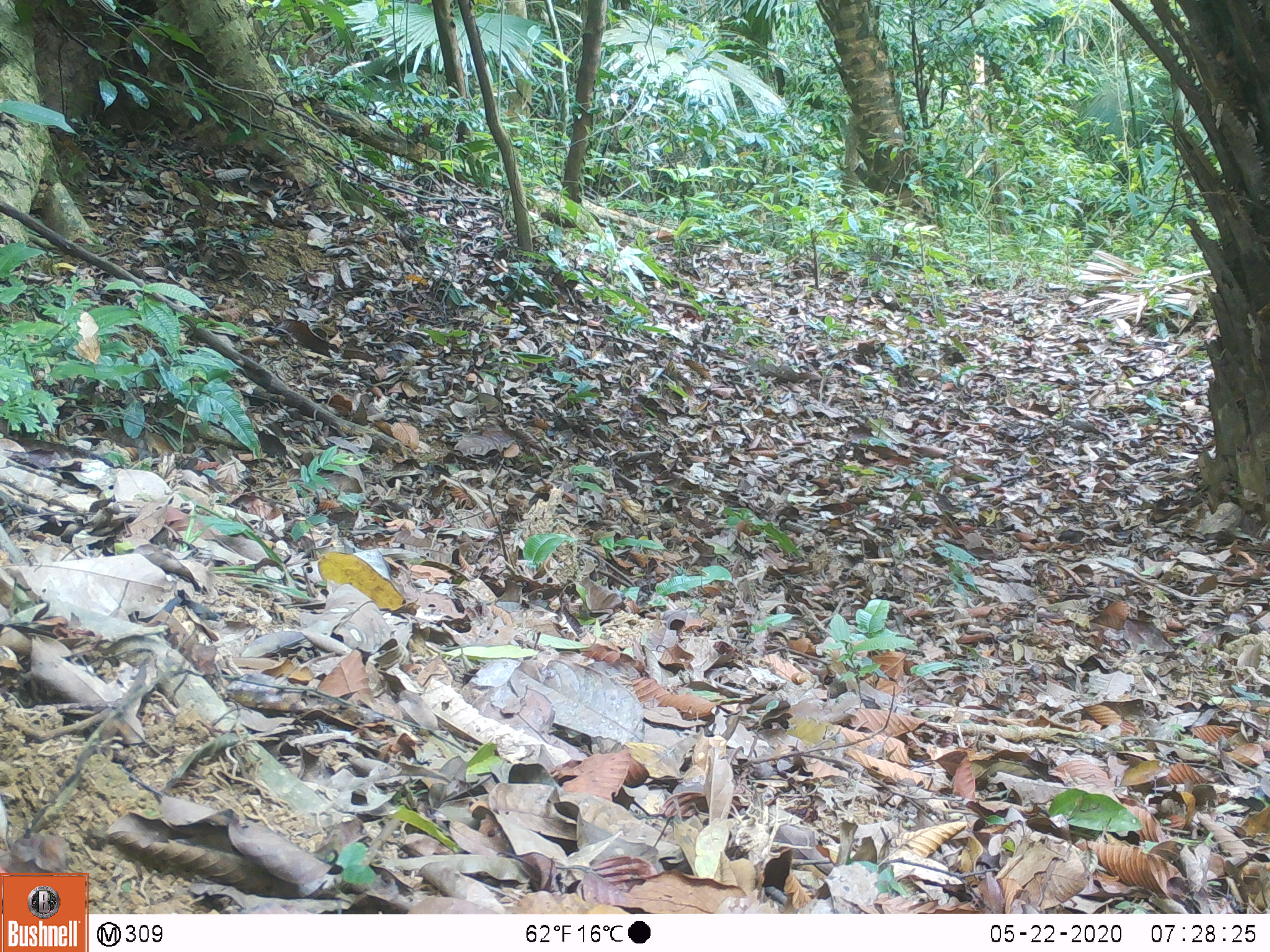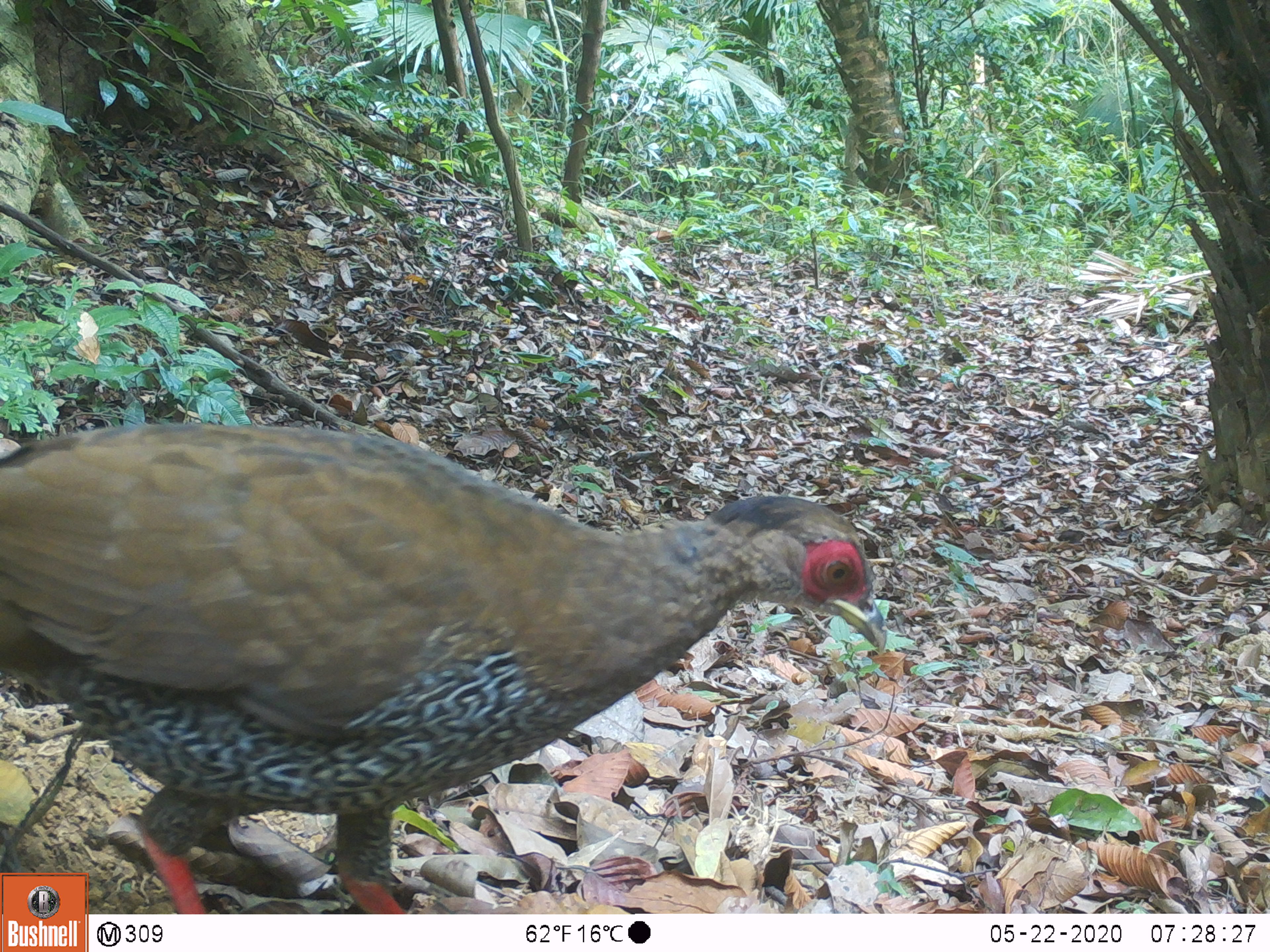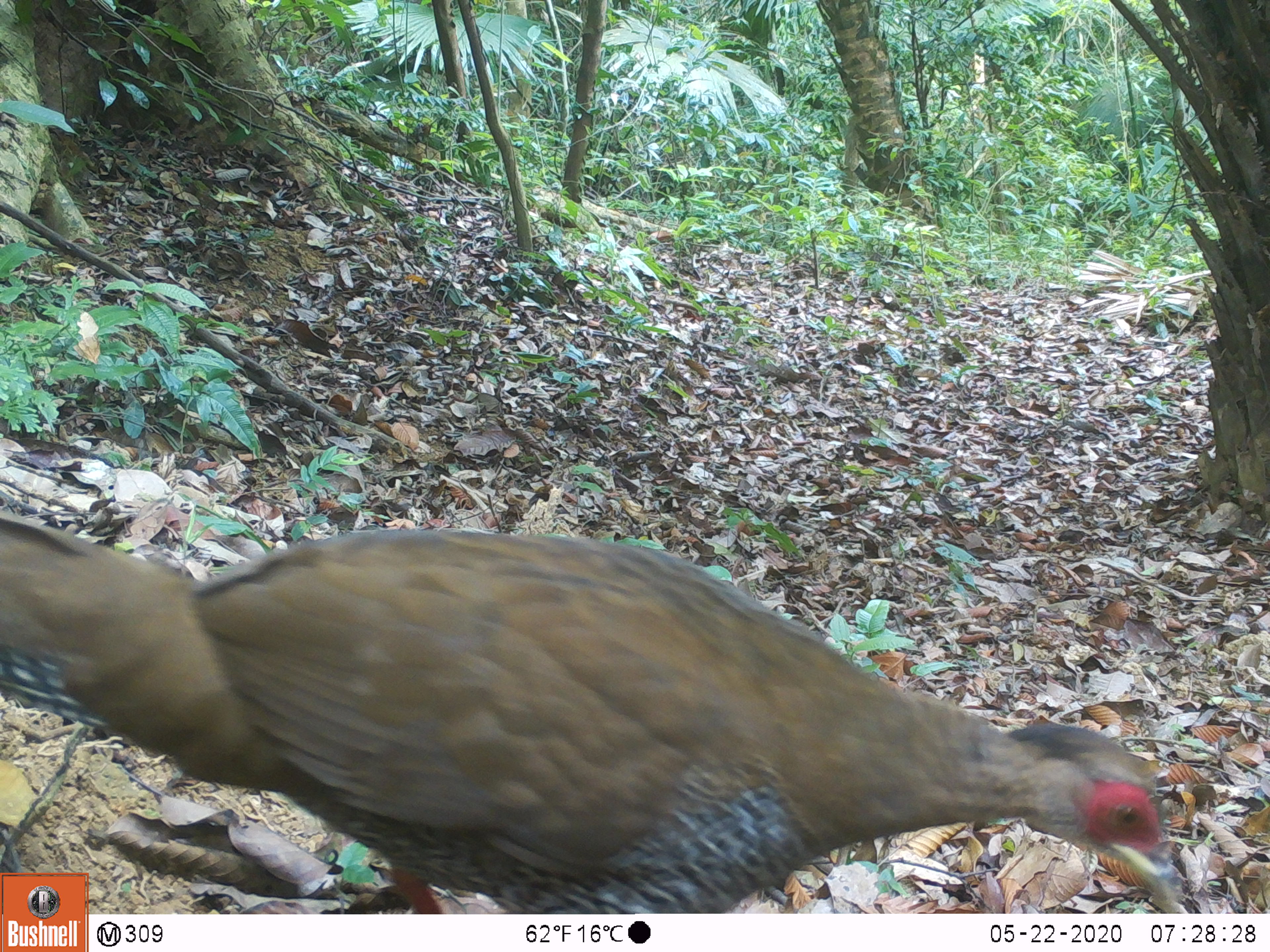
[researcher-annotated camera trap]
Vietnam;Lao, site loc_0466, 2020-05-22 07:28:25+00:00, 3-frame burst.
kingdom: Animalia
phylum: Chordata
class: Aves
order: Galliformes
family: Phasianidae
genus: Lophura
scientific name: Lophura nycthemera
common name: silver pheasant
Silver pheasant (Lophura nycthemera). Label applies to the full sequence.